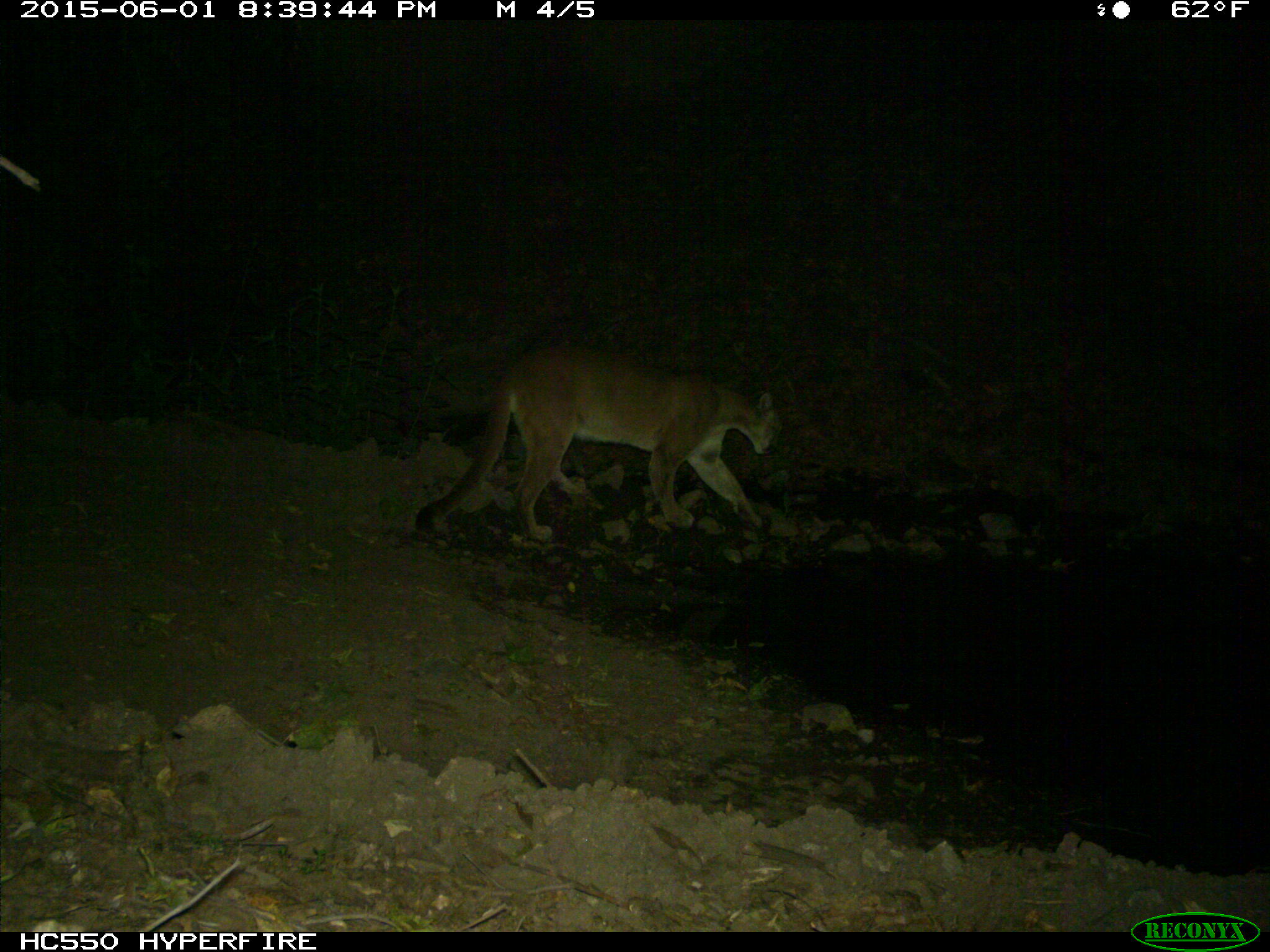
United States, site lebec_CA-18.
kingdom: Animalia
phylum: Chordata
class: Mammalia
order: Carnivora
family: Felidae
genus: Puma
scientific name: Puma concolor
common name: mountain lion